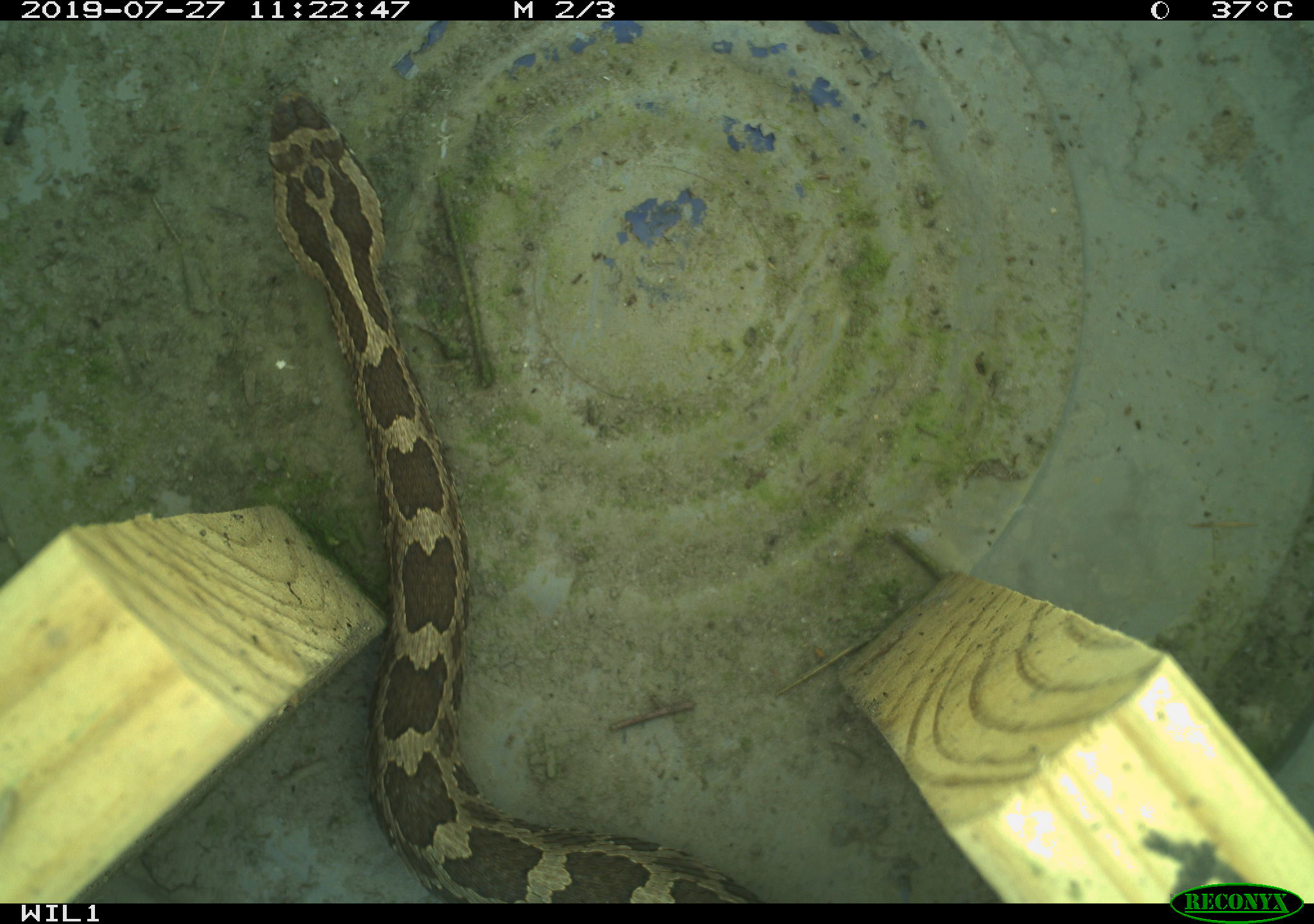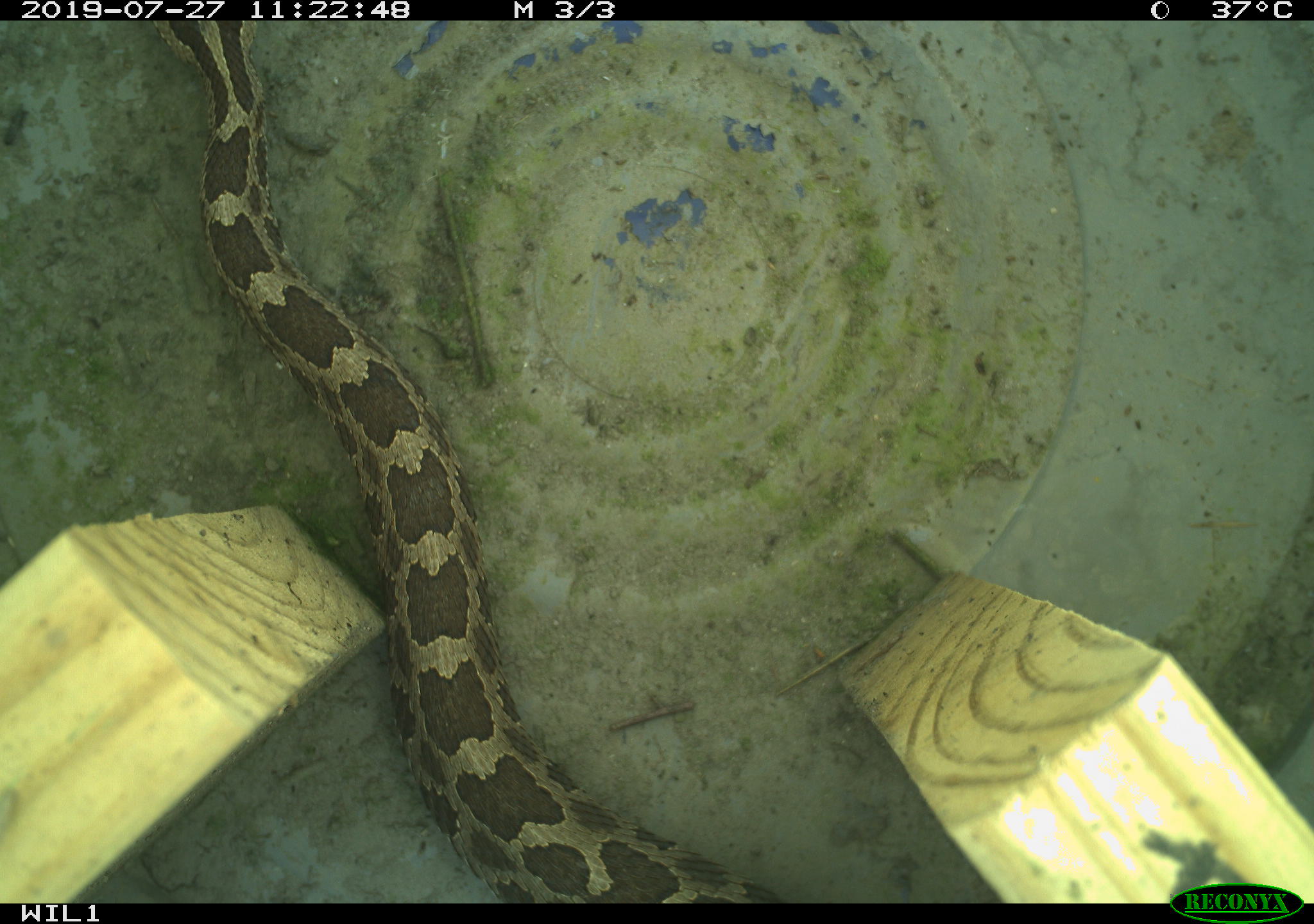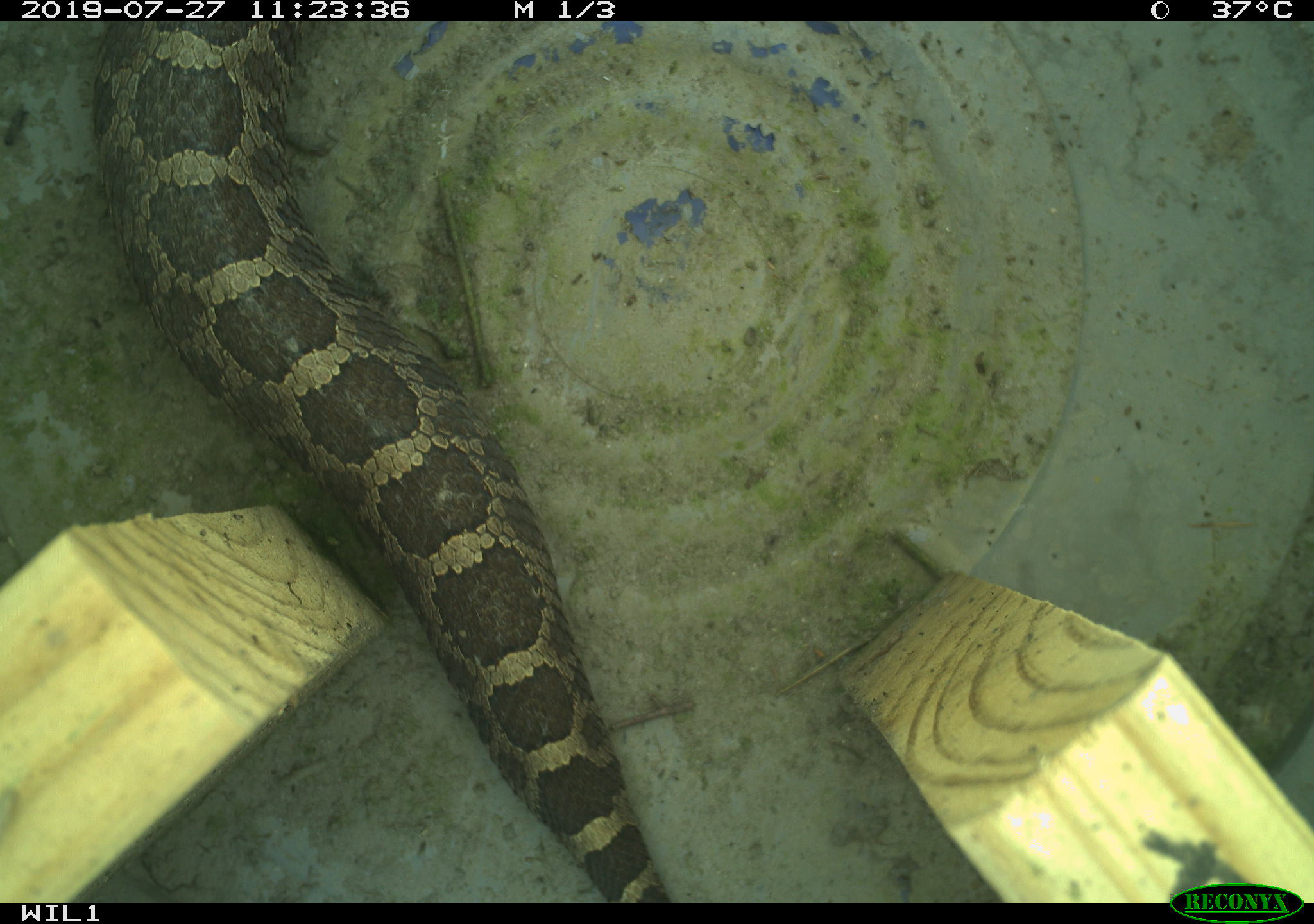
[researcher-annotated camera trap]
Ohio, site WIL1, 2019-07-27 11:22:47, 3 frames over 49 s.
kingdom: Animalia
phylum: Chordata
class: Reptilia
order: Squamata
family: Viperidae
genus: Sistrurus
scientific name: Sistrurus catenatus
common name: eastern massasauga